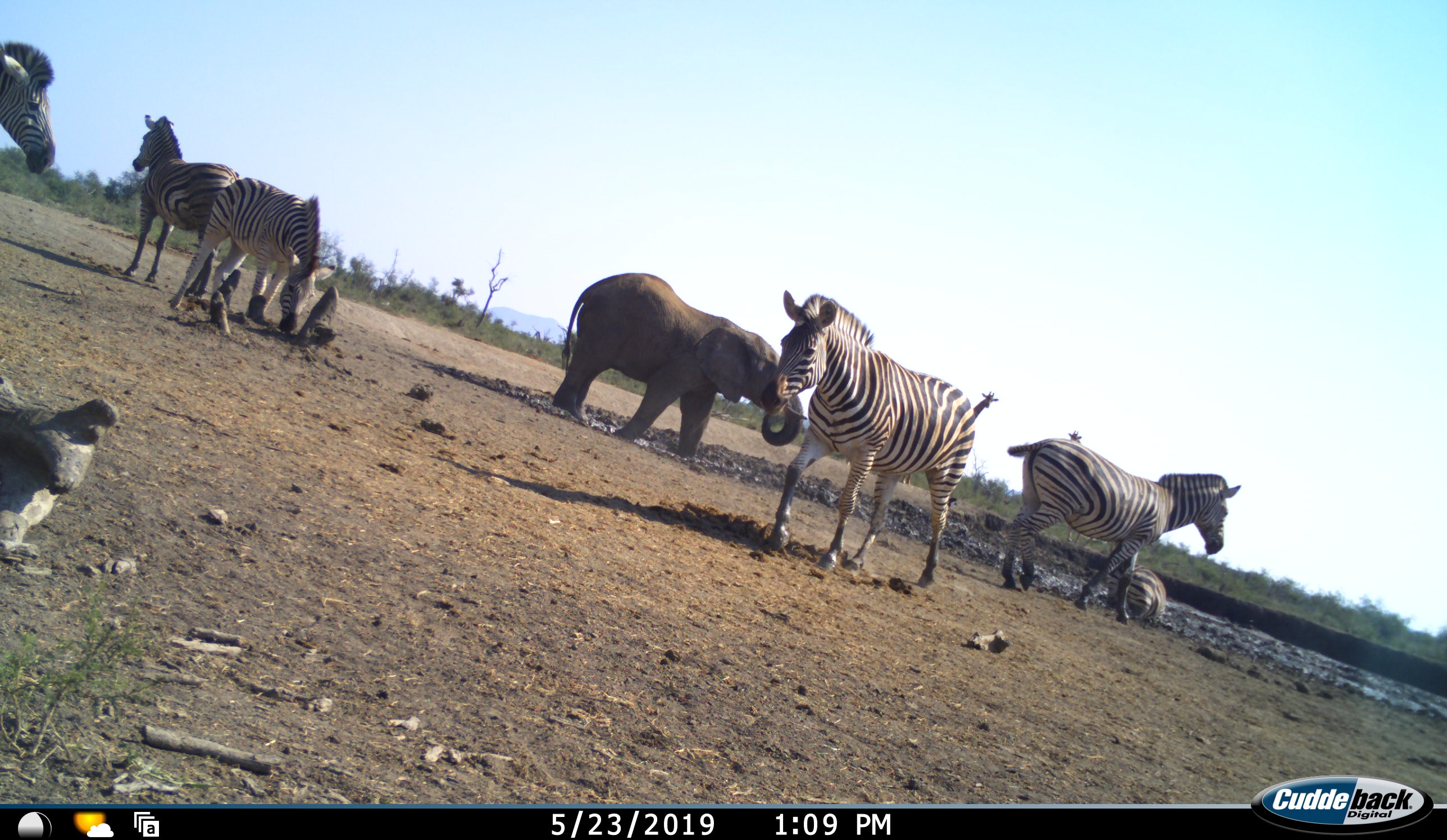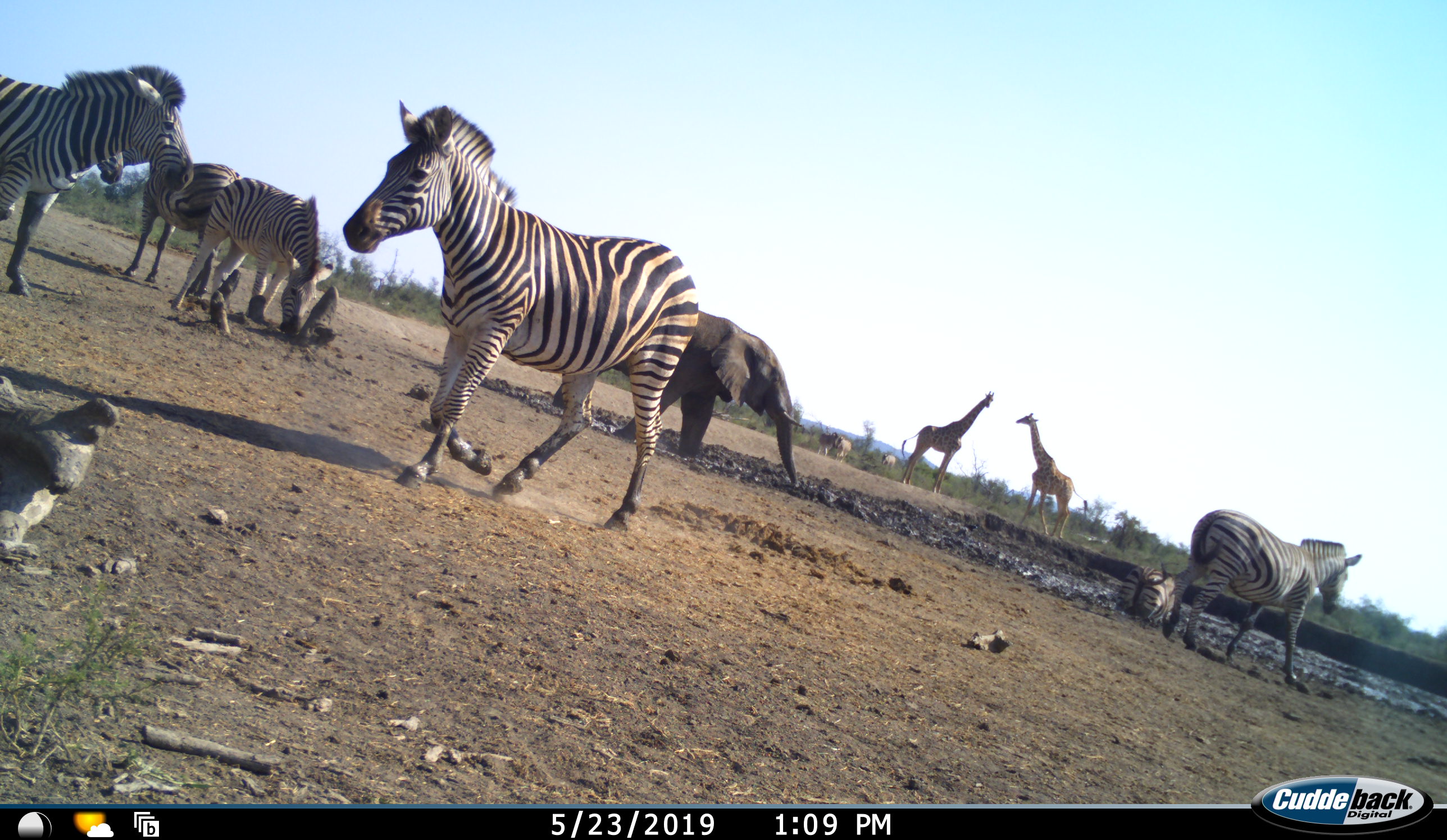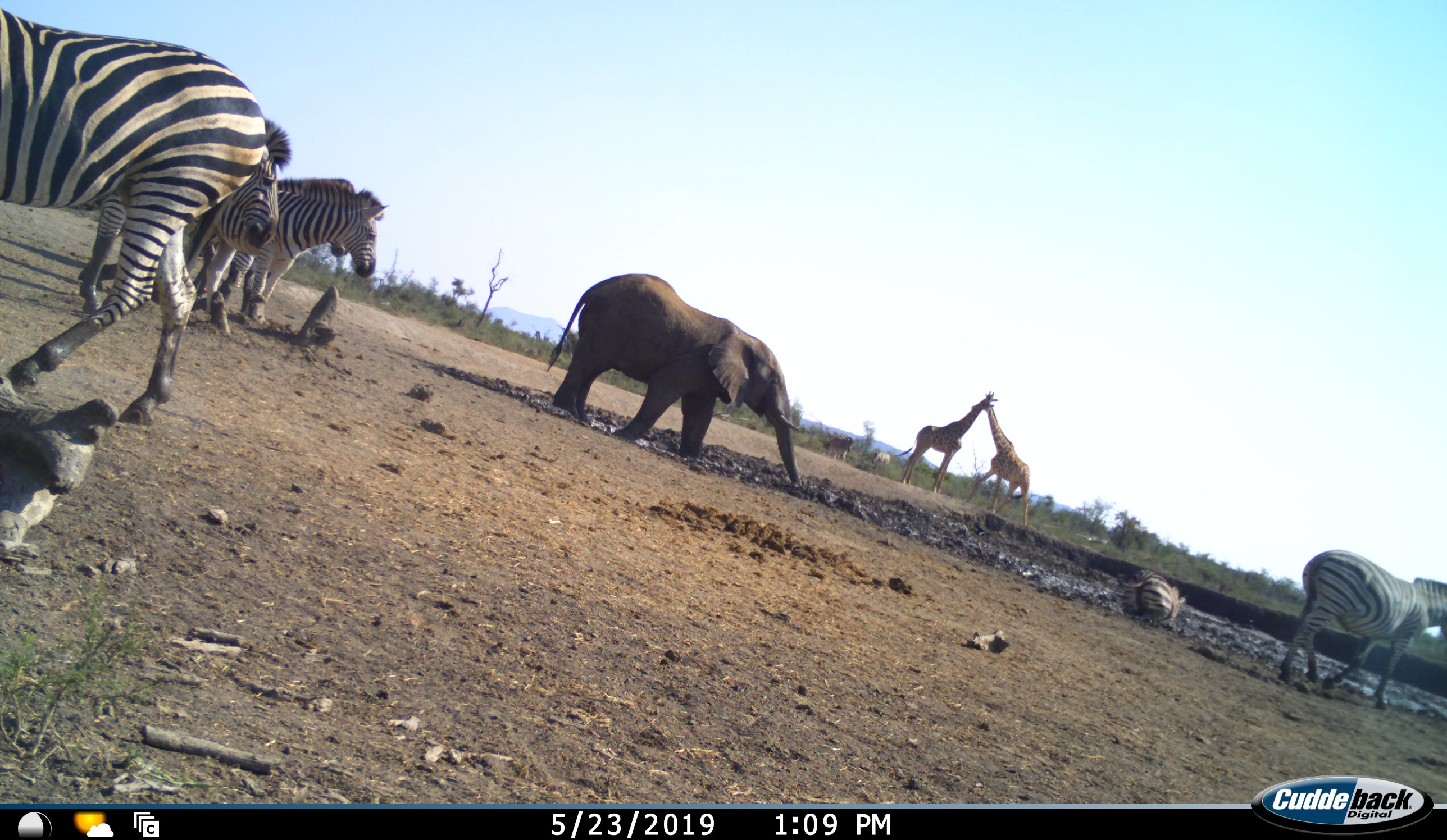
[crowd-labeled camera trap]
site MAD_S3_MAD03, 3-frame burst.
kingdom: Animalia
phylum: Chordata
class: Mammalia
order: Proboscidea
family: Elephantidae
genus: Loxodonta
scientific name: Loxodonta africana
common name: african bush elephant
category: elephant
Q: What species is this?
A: Elephant (african bush elephant) (Loxodonta africana).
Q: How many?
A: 1.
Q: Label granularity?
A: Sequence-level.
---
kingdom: Animalia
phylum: Chordata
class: Mammalia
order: Artiodactyla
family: Giraffidae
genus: Giraffa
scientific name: Giraffa camelopardalis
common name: giraffe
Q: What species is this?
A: Giraffe (Giraffa camelopardalis).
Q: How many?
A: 2.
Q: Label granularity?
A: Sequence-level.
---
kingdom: Animalia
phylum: Chordata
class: Mammalia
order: Perissodactyla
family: Equidae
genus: Equus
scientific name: Equus quagga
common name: plains zebra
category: zebraplains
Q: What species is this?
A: Zebraplains (plains zebra) (Equus quagga).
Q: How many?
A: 6.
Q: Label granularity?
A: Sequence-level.